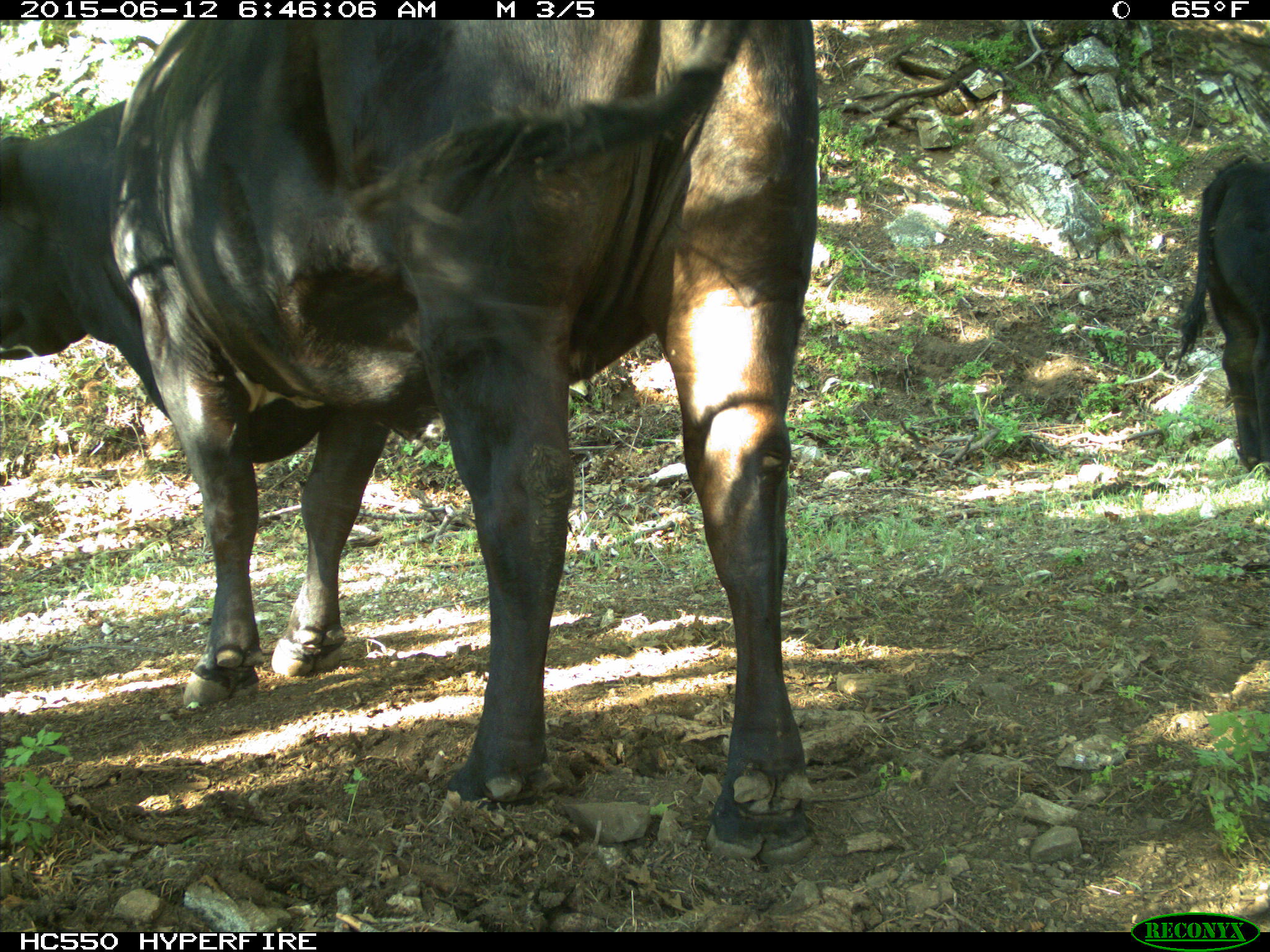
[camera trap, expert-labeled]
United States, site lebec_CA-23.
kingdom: Animalia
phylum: Chordata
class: Mammalia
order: Artiodactyla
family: Bovidae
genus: Bos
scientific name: Bos taurus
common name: domestic cow